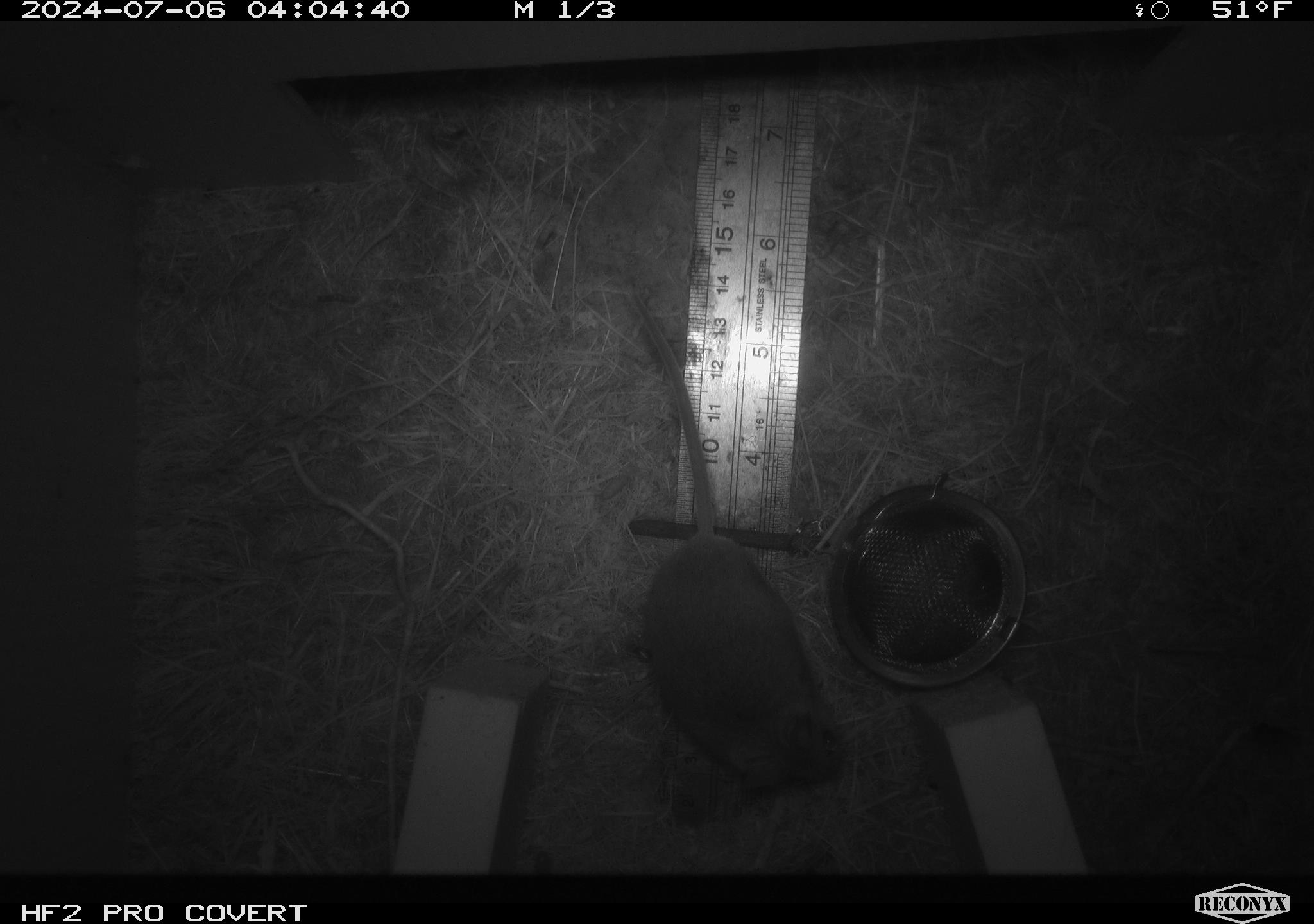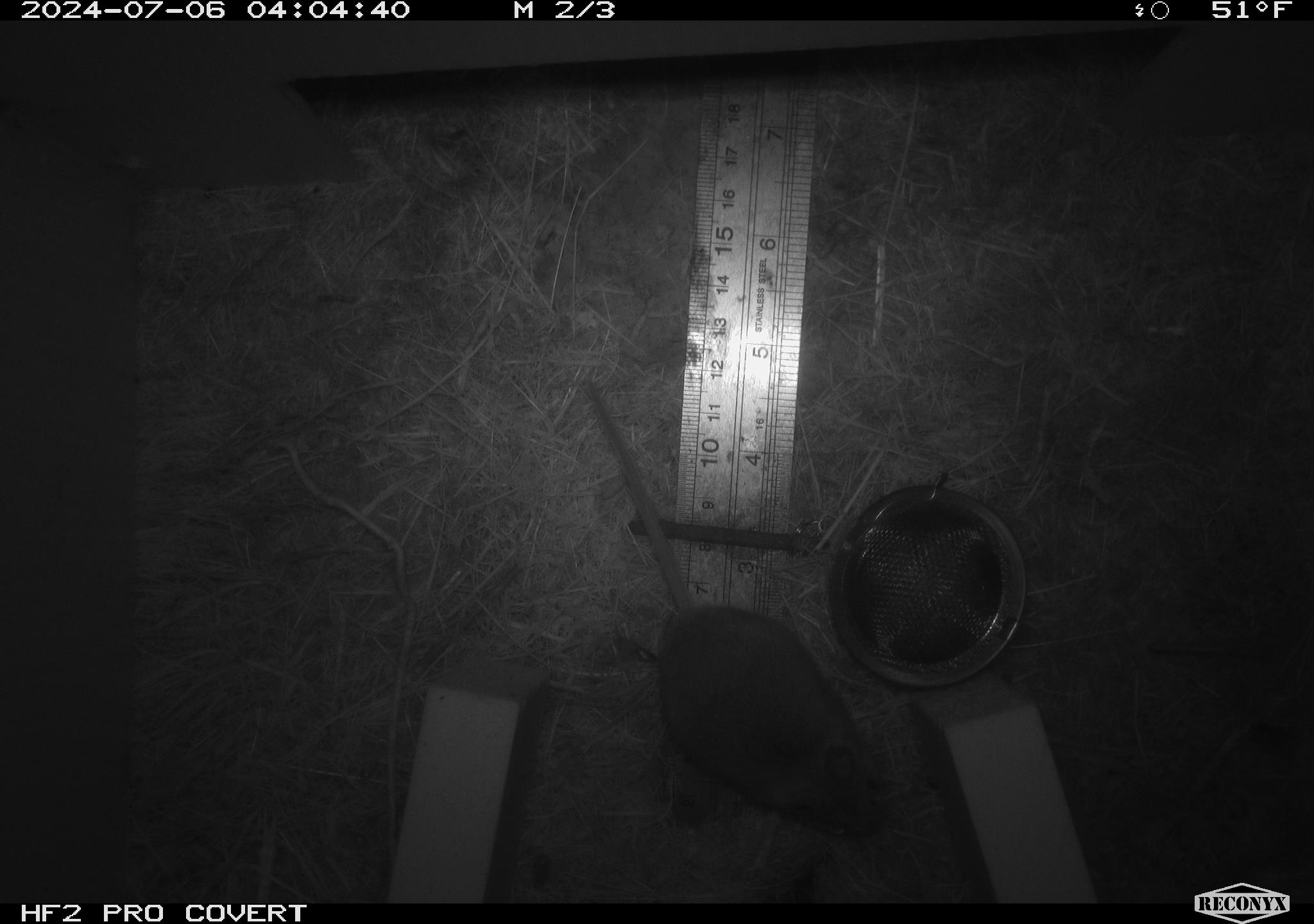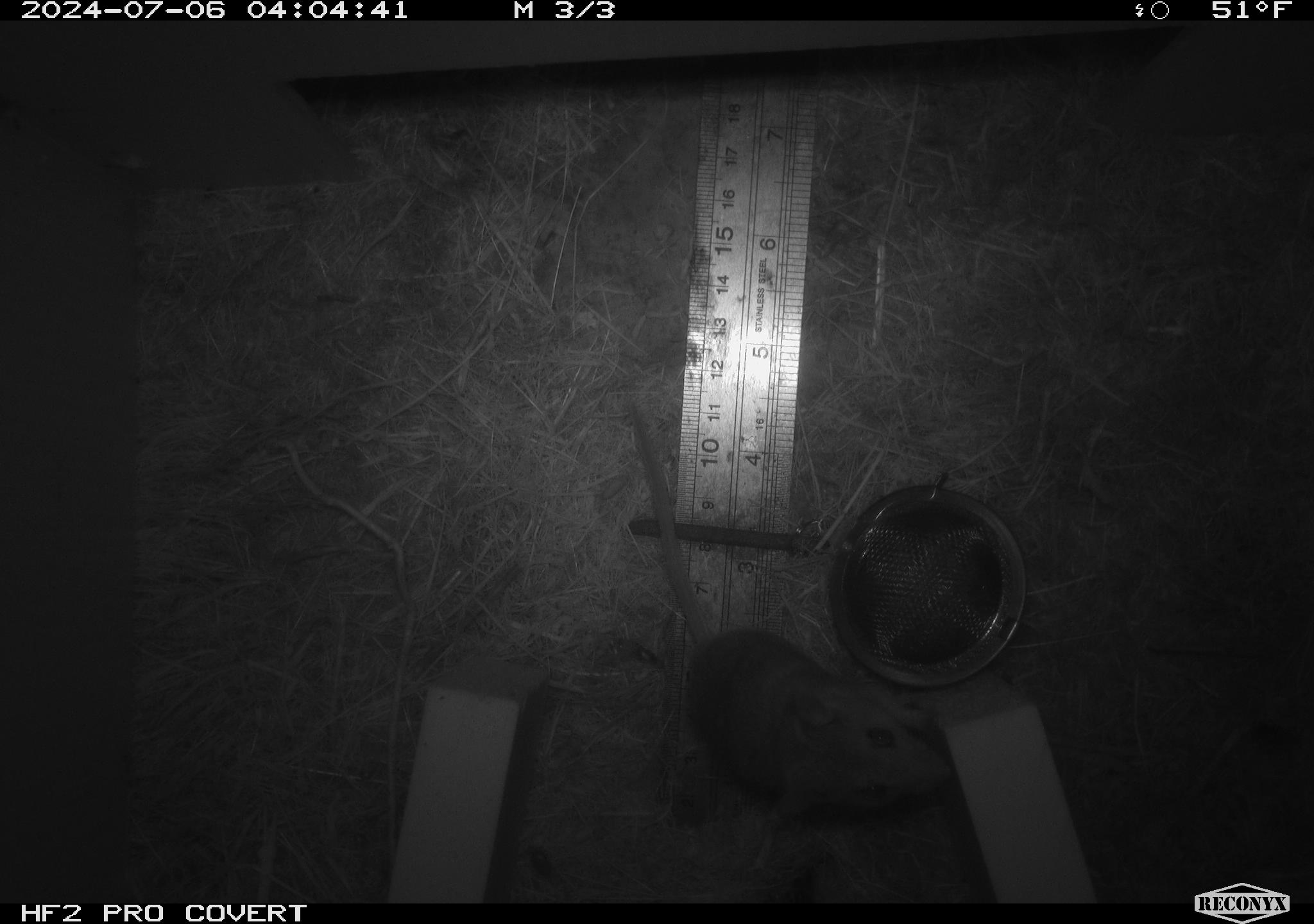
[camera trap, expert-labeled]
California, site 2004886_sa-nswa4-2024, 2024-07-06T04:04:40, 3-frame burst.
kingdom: Animalia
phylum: Chordata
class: Mammalia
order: Rodentia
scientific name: Rodentia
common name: mouse species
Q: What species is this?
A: Mouse species (Rodentia).